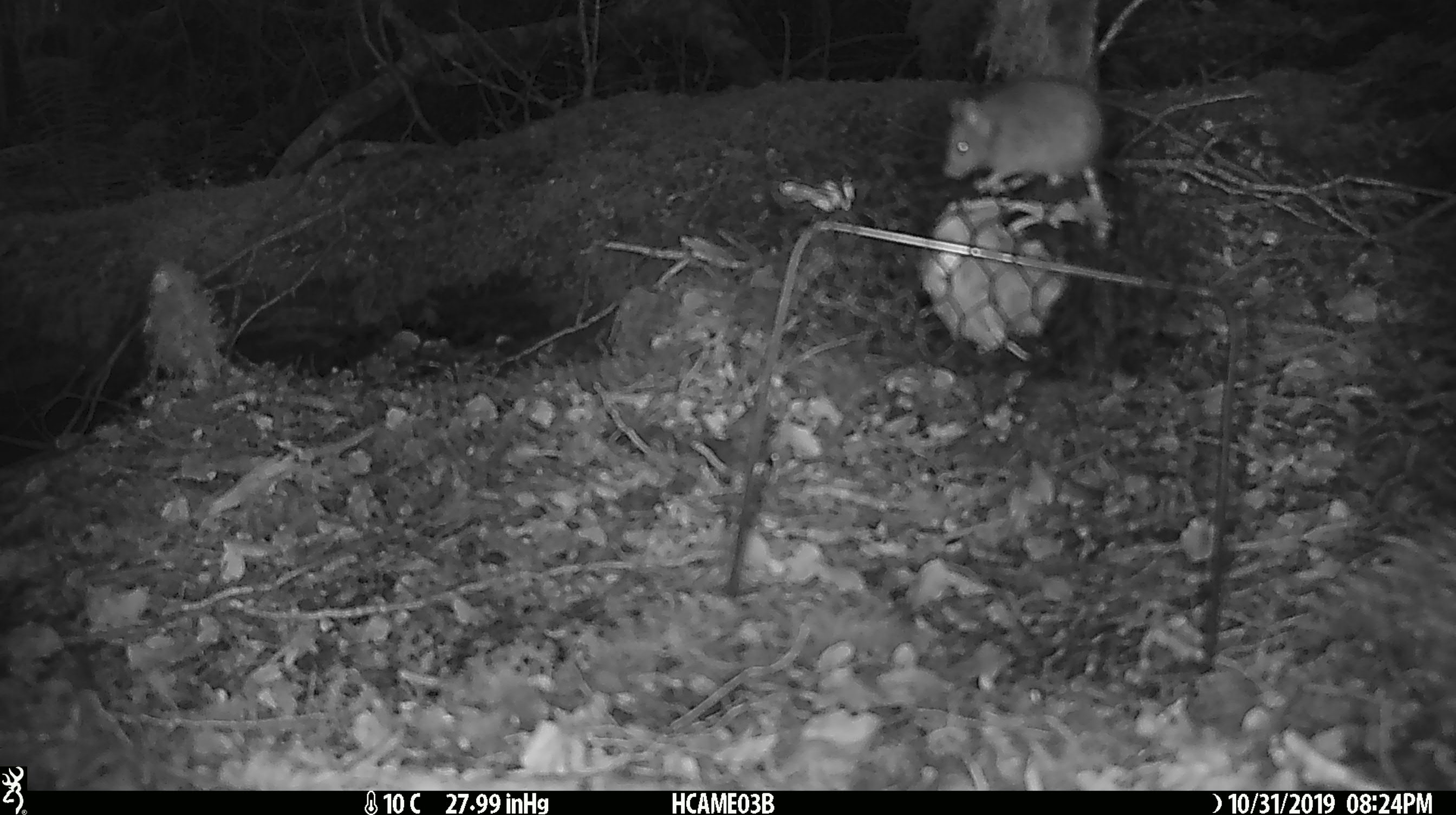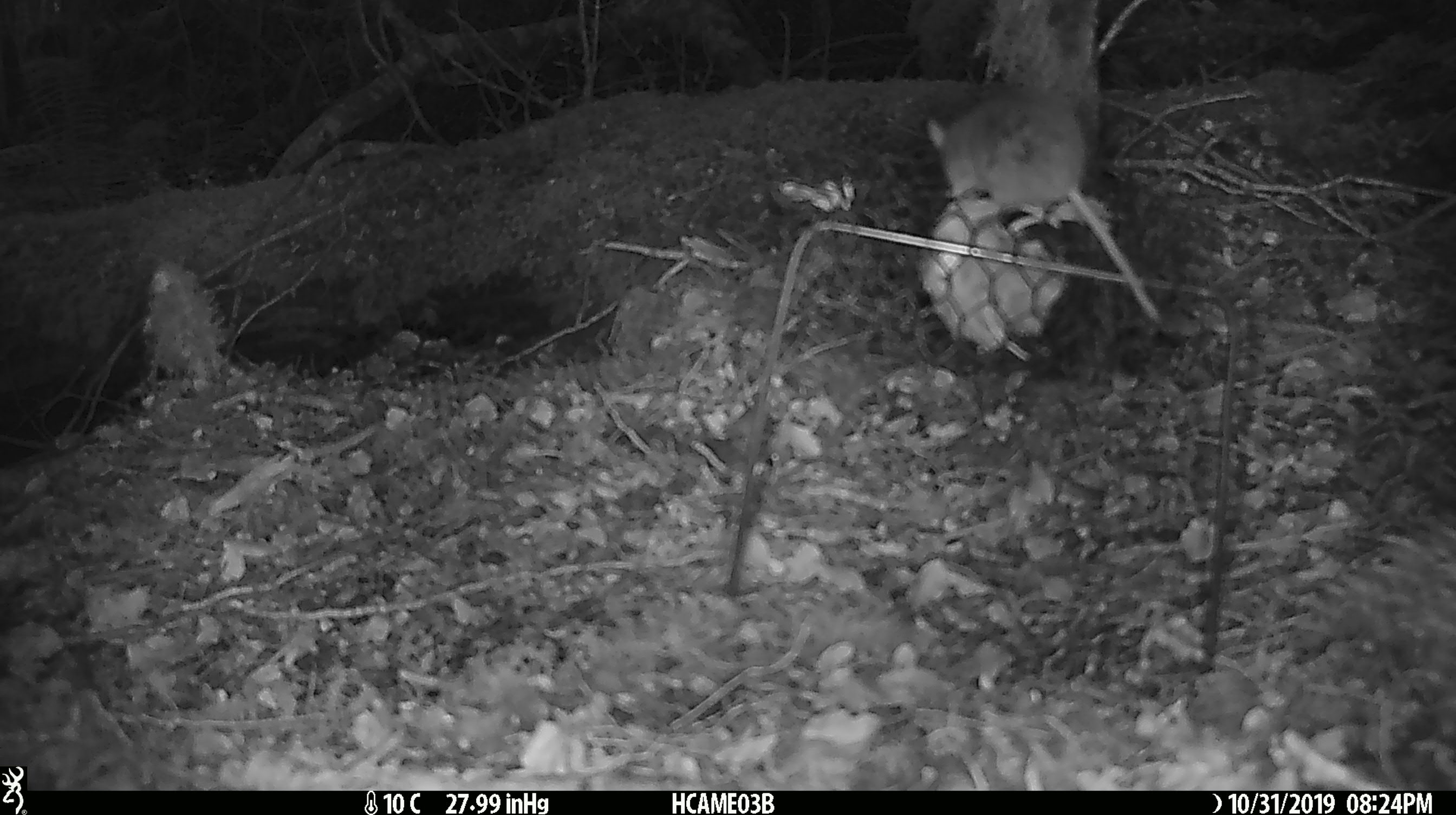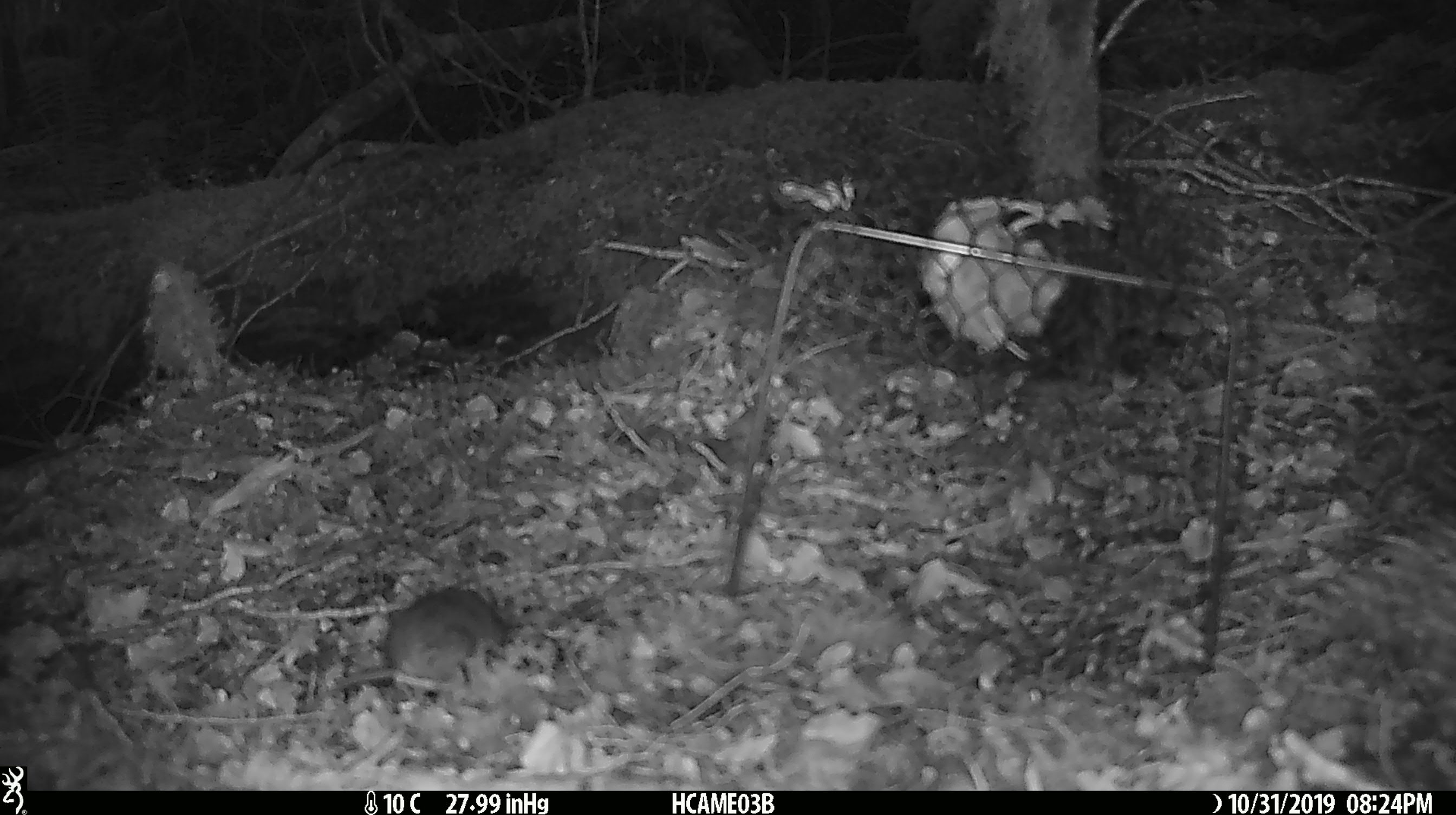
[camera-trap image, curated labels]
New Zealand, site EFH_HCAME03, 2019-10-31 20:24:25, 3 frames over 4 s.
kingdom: Animalia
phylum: Chordata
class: Mammalia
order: Rodentia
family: Muridae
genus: Mus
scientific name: Mus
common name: mouse